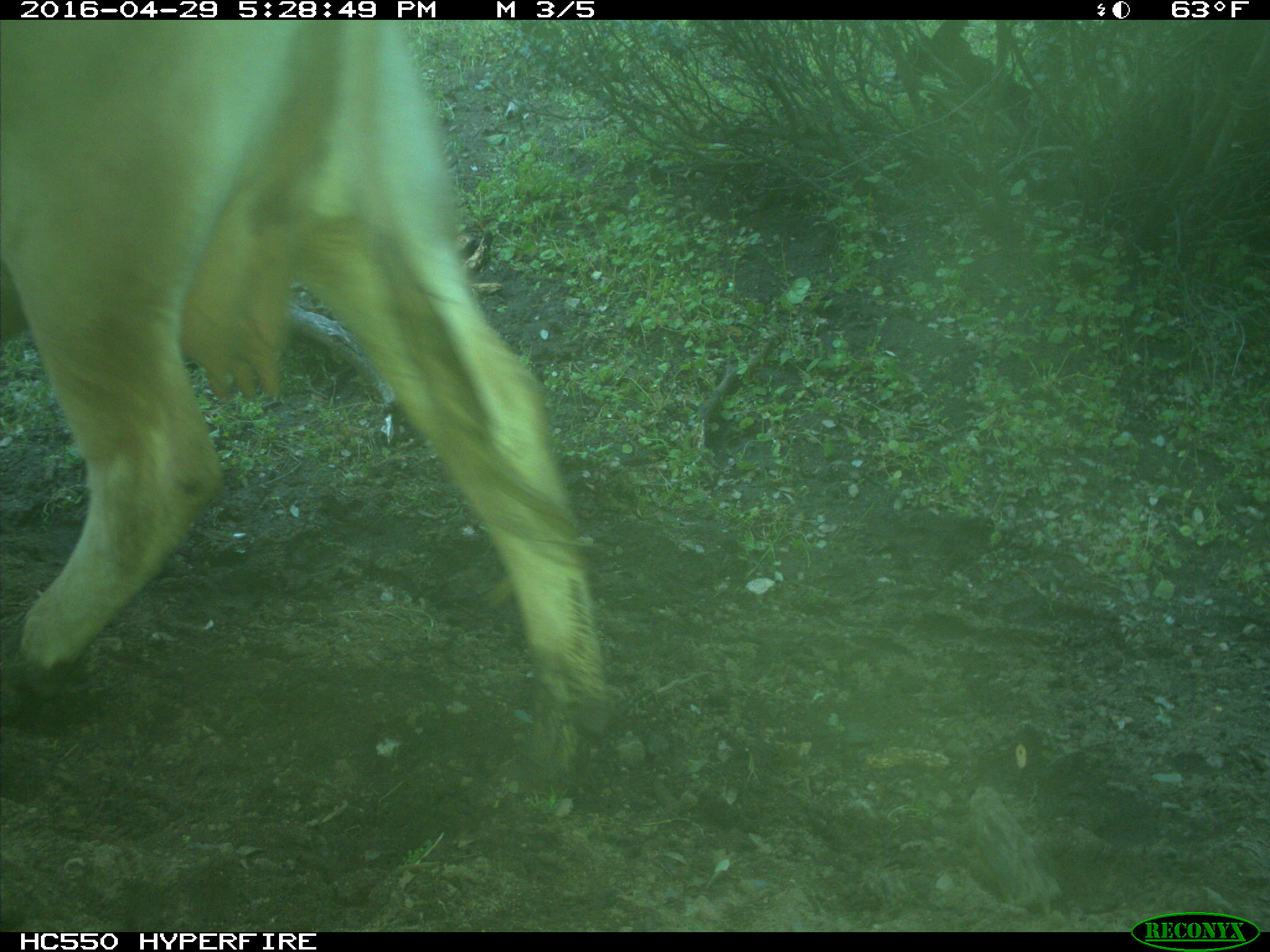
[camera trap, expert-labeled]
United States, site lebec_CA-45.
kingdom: Animalia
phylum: Chordata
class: Mammalia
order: Artiodactyla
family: Bovidae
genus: Bos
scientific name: Bos taurus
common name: domestic cow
Bos taurus (domestic cow).